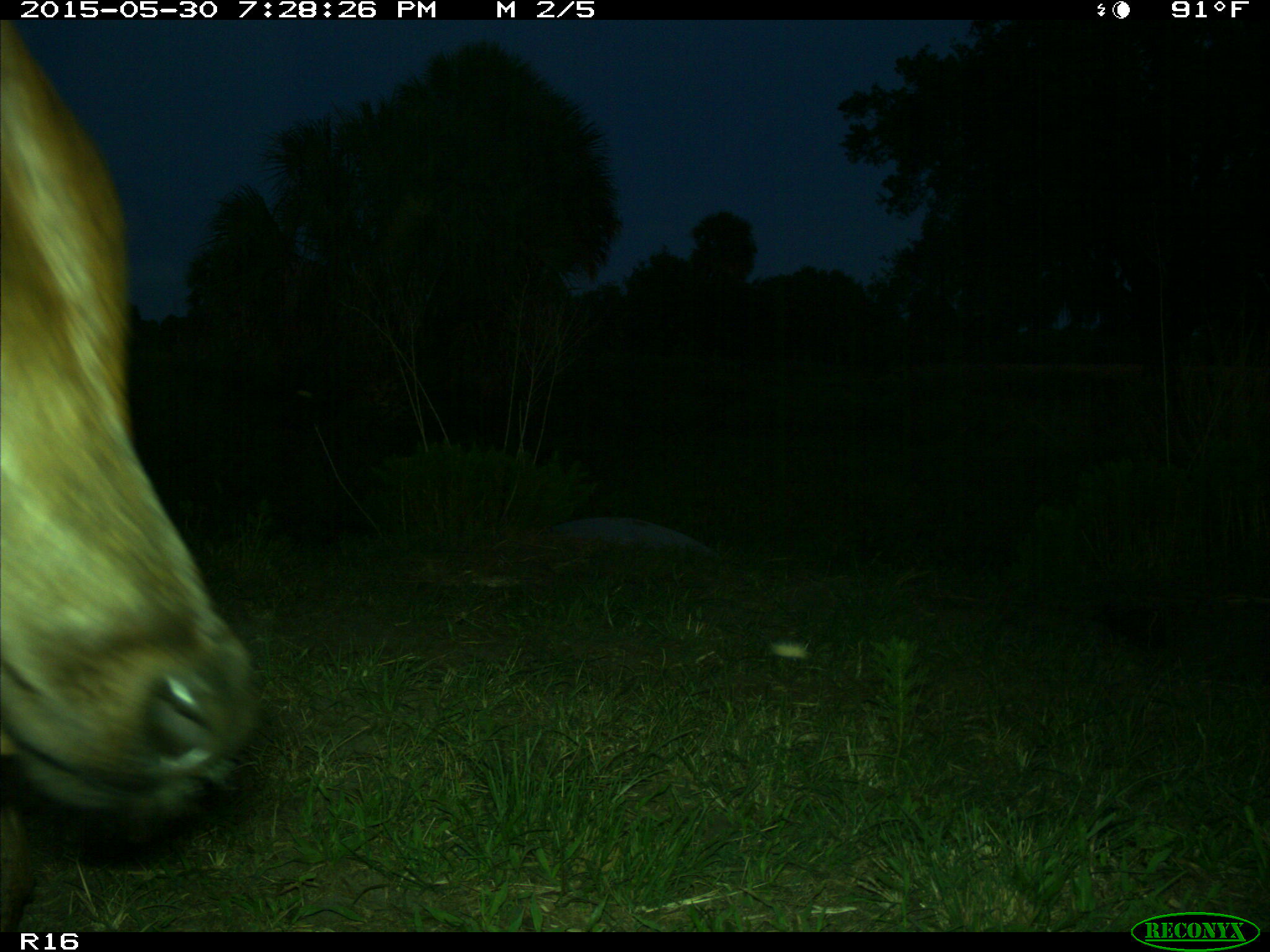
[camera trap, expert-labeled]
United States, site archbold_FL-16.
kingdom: Animalia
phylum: Chordata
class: Mammalia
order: Artiodactyla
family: Bovidae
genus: Bos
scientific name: Bos taurus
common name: domestic cow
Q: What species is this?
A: Bos taurus (domestic cow).